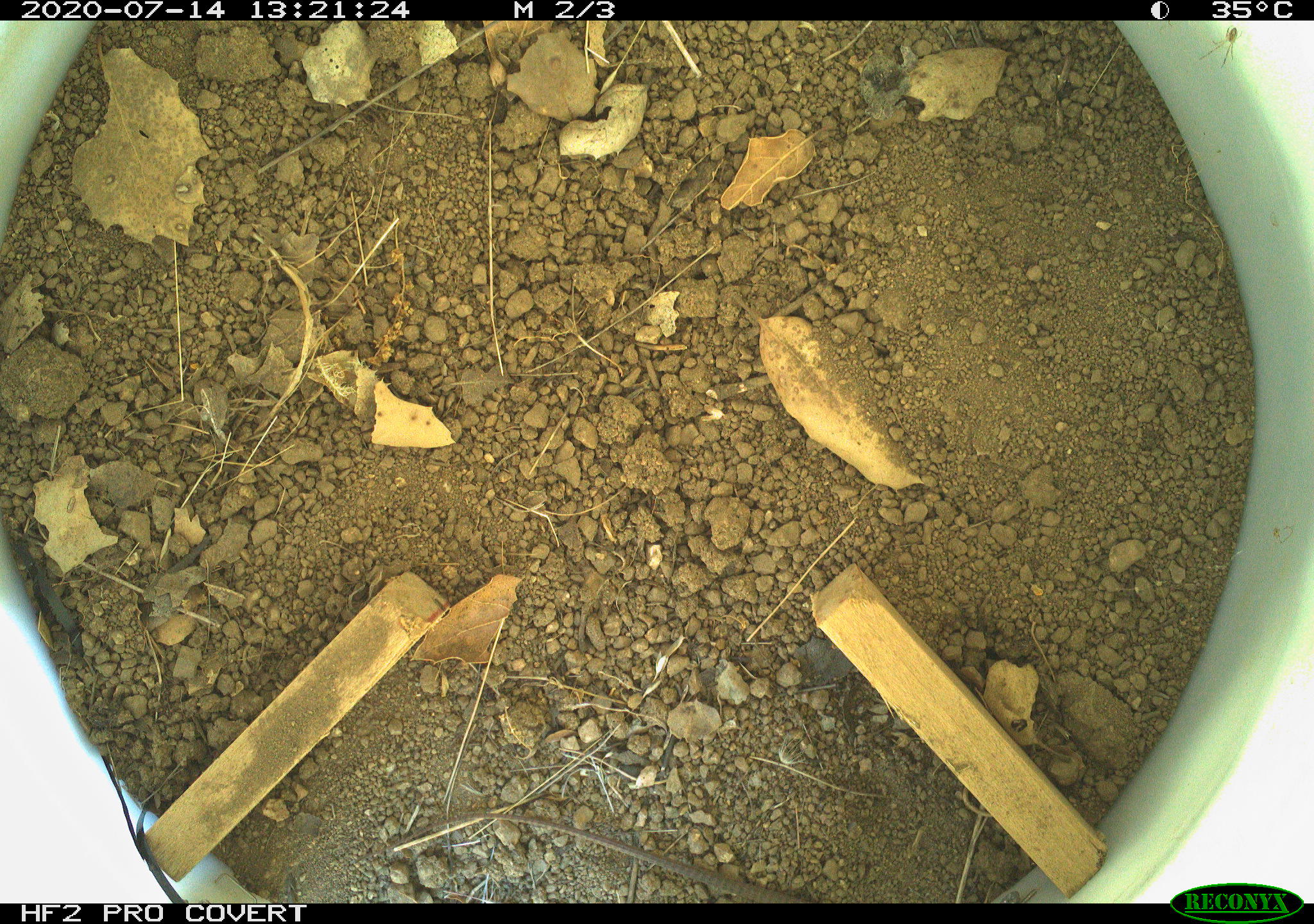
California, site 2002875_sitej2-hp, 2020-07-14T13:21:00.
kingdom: Animalia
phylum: Chordata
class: Reptilia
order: Squamata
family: Teiidae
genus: Aspidoscelis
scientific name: Aspidoscelis tigris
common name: western whiptail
Western whiptail (Aspidoscelis tigris).